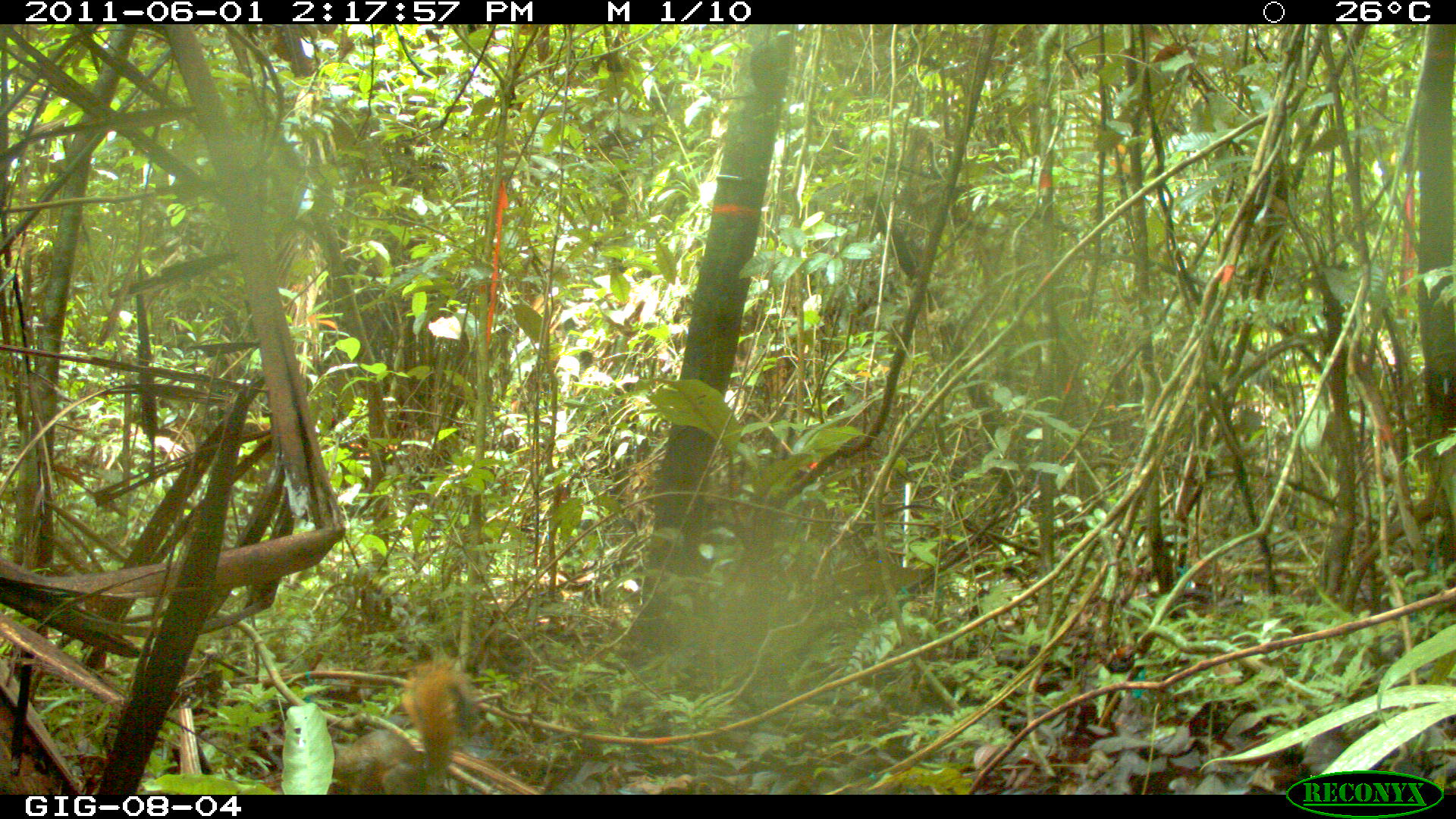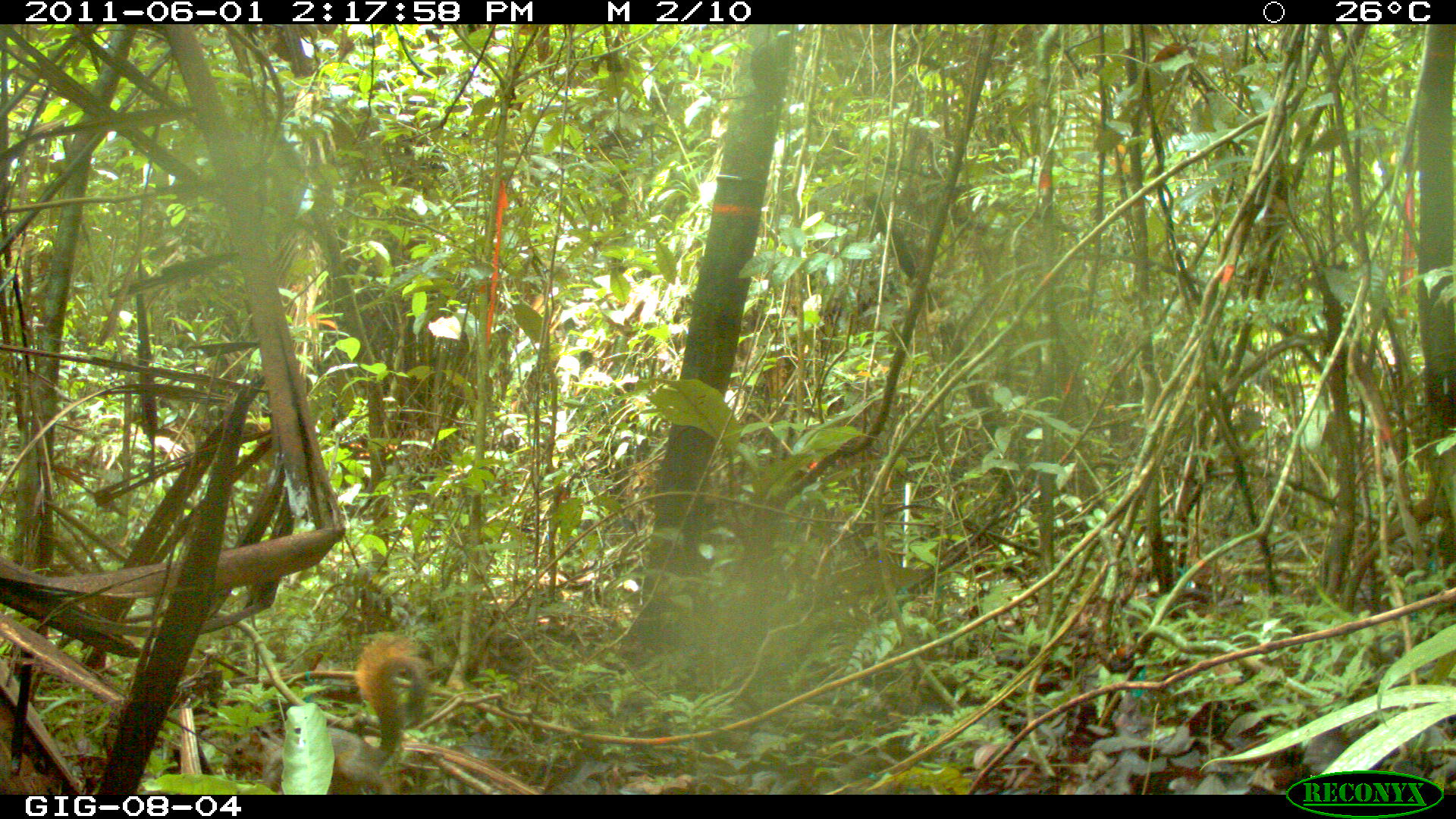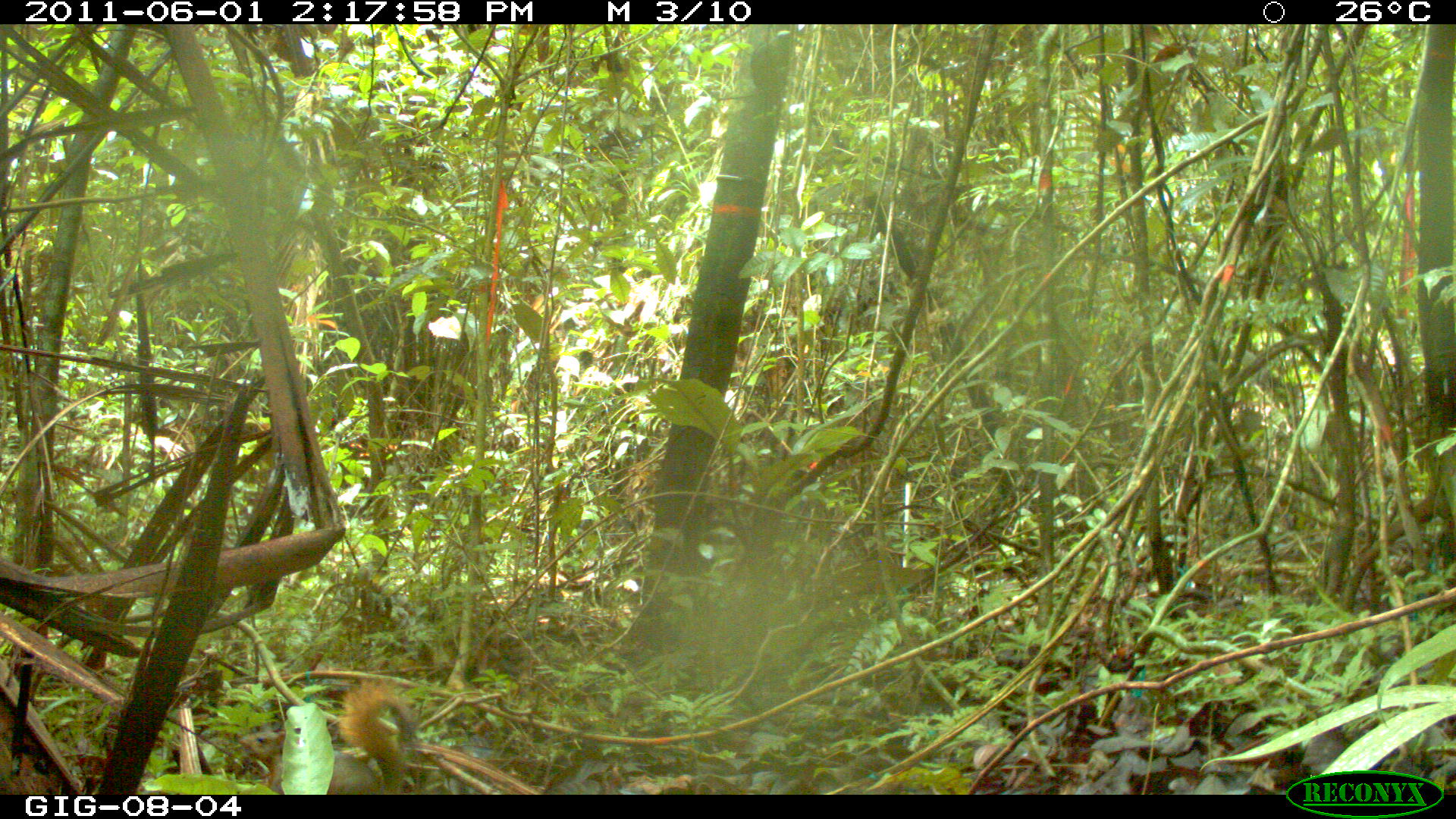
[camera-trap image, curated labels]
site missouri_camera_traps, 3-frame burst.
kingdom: Animalia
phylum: Chordata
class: Mammalia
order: Rodentia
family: Sciuridae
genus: Tamiasciurus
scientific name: Tamiasciurus hudsonicus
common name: red squirrel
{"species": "red squirrel (Tamiasciurus hudsonicus)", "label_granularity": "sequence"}